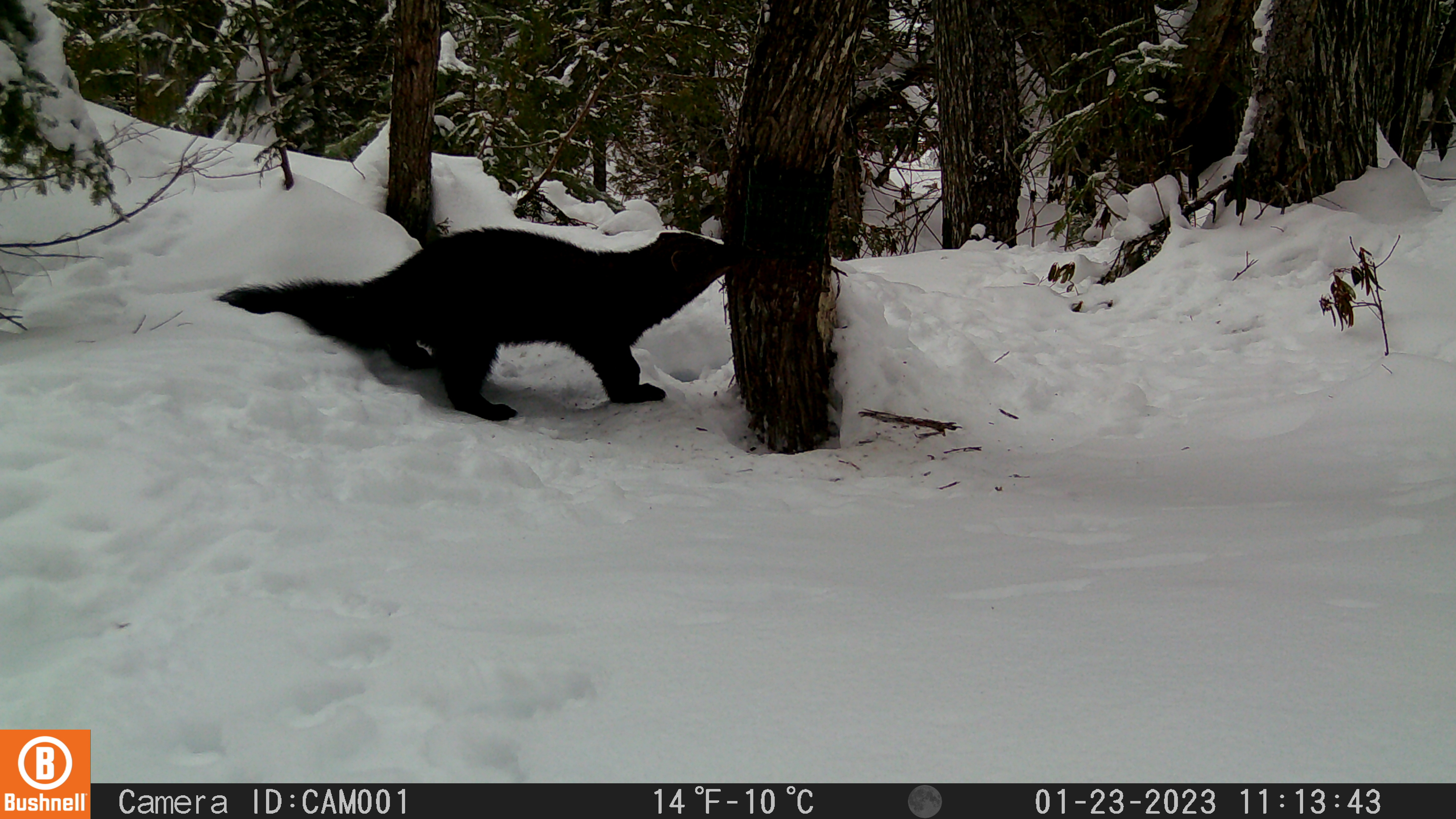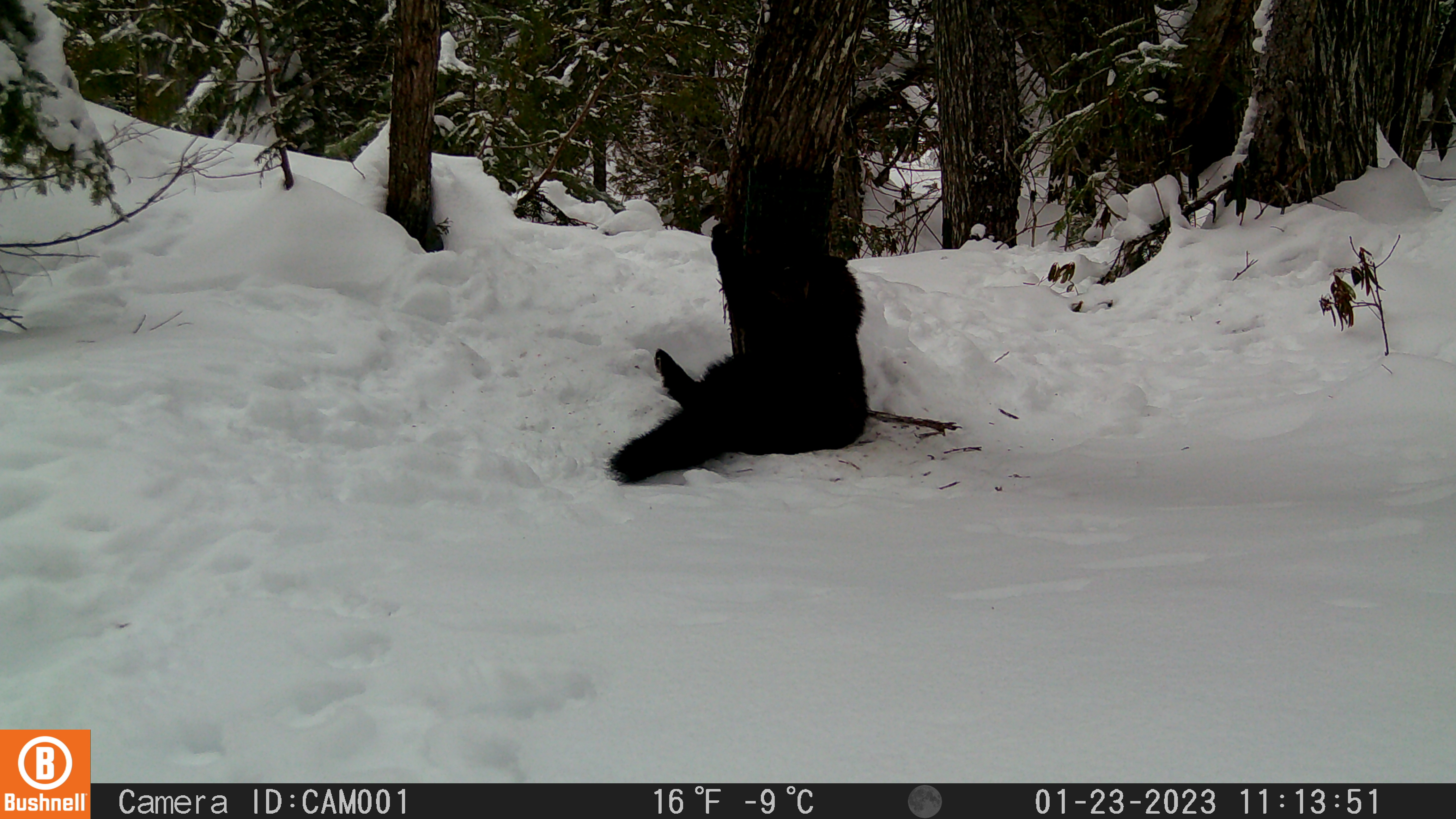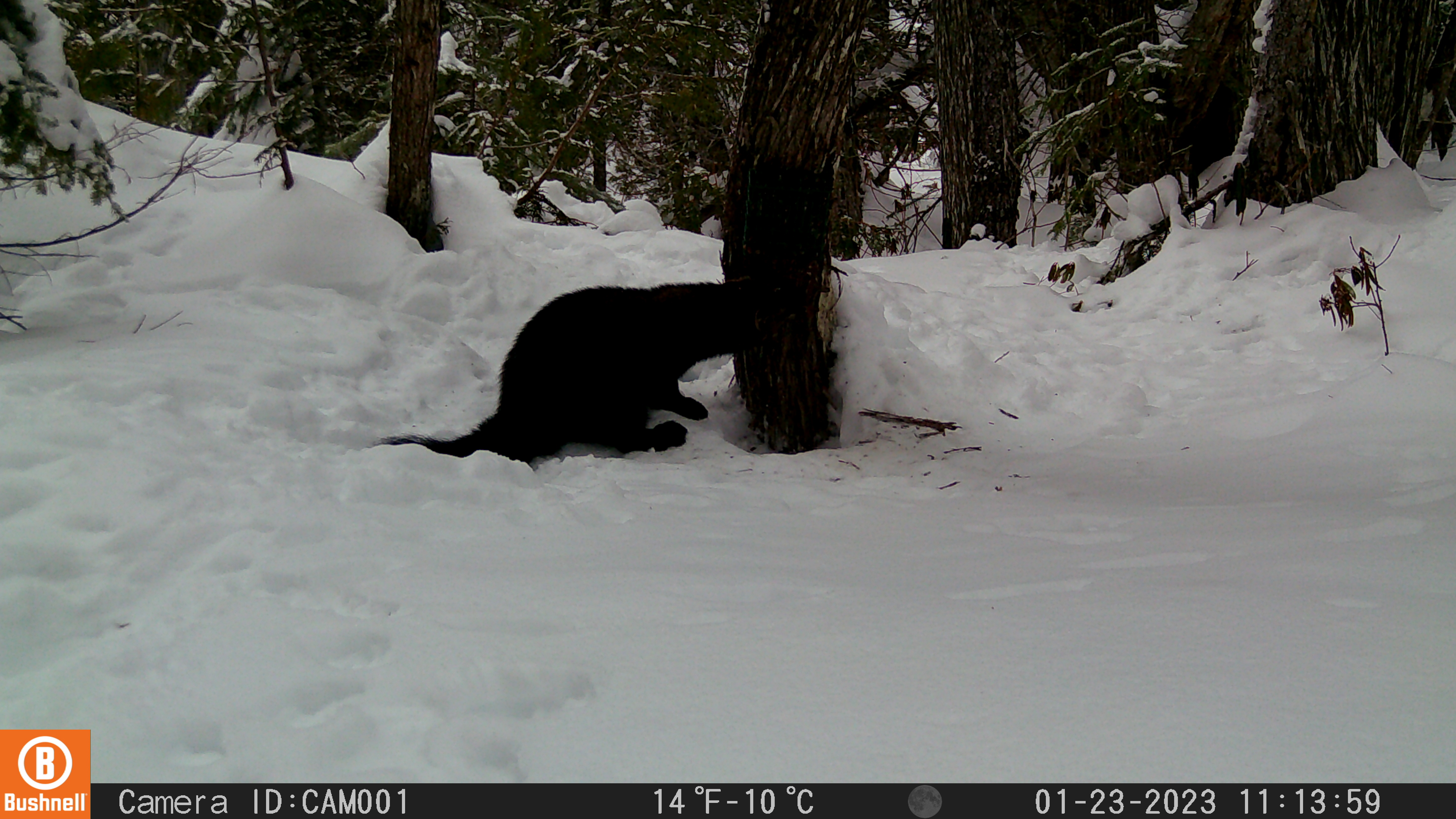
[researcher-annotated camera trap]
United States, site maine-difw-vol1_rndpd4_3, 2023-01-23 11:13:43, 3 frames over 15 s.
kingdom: Animalia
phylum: Chordata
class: Mammalia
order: Carnivora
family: Mustelidae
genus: Pekania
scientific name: Pekania pennanti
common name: fisher